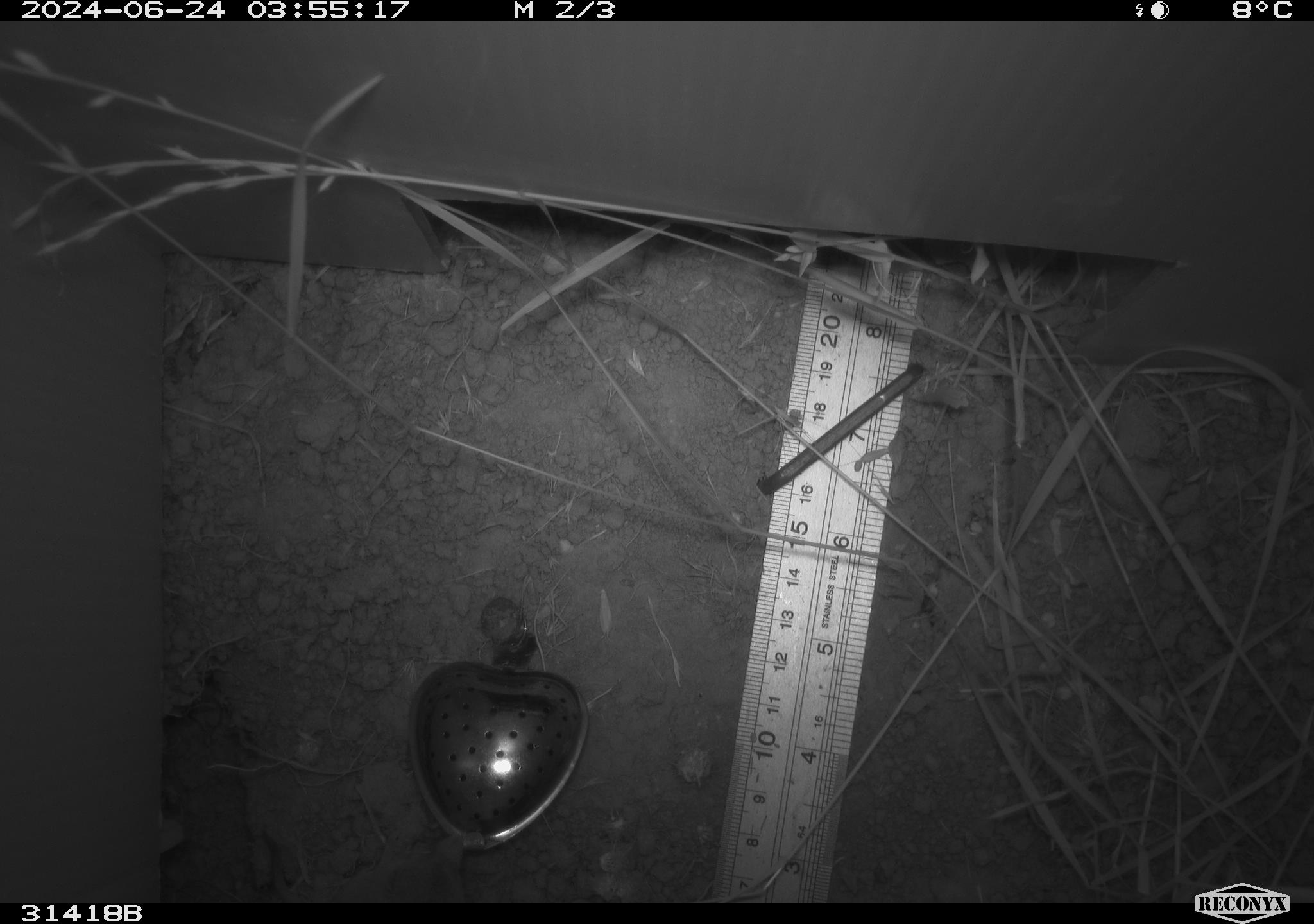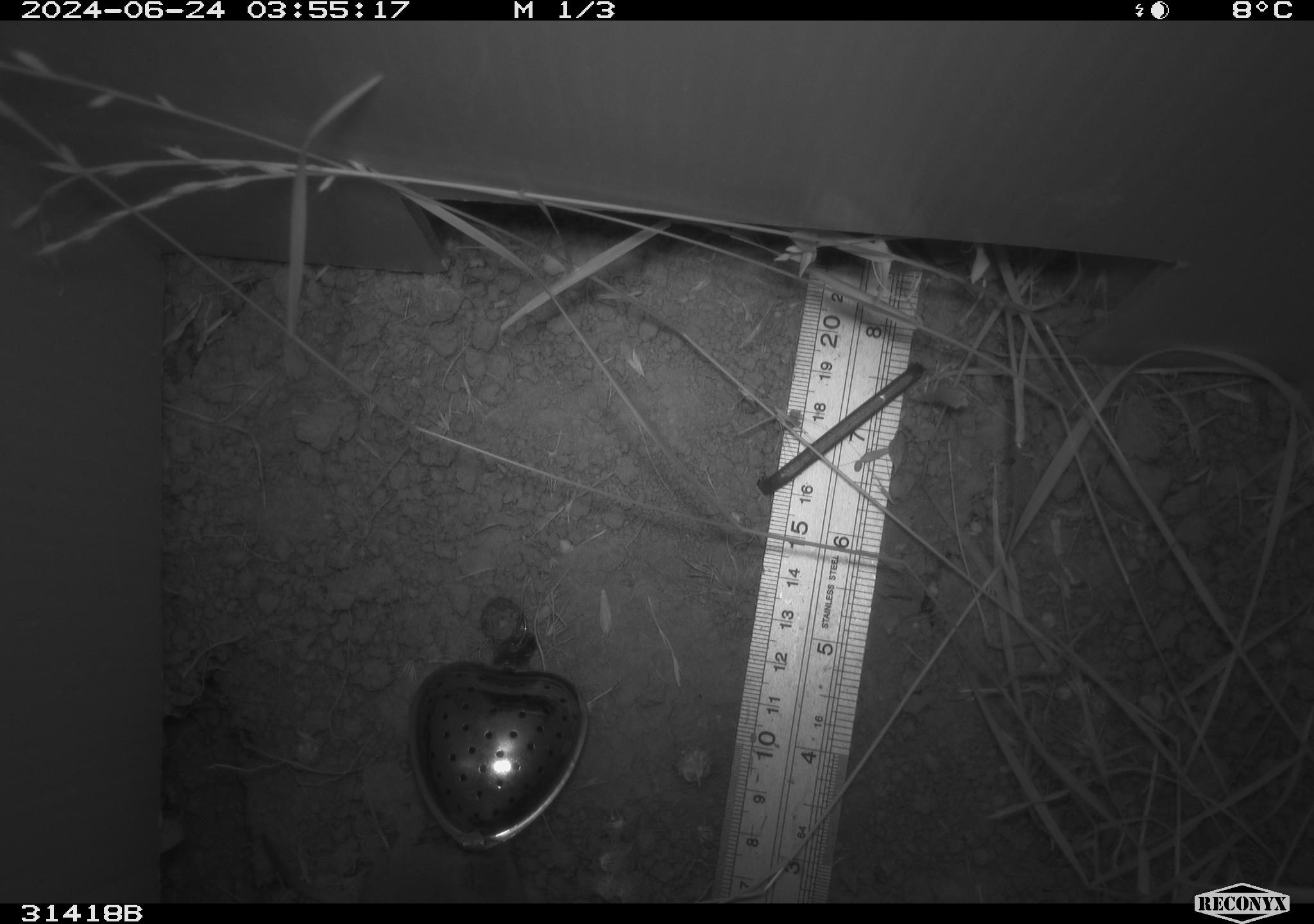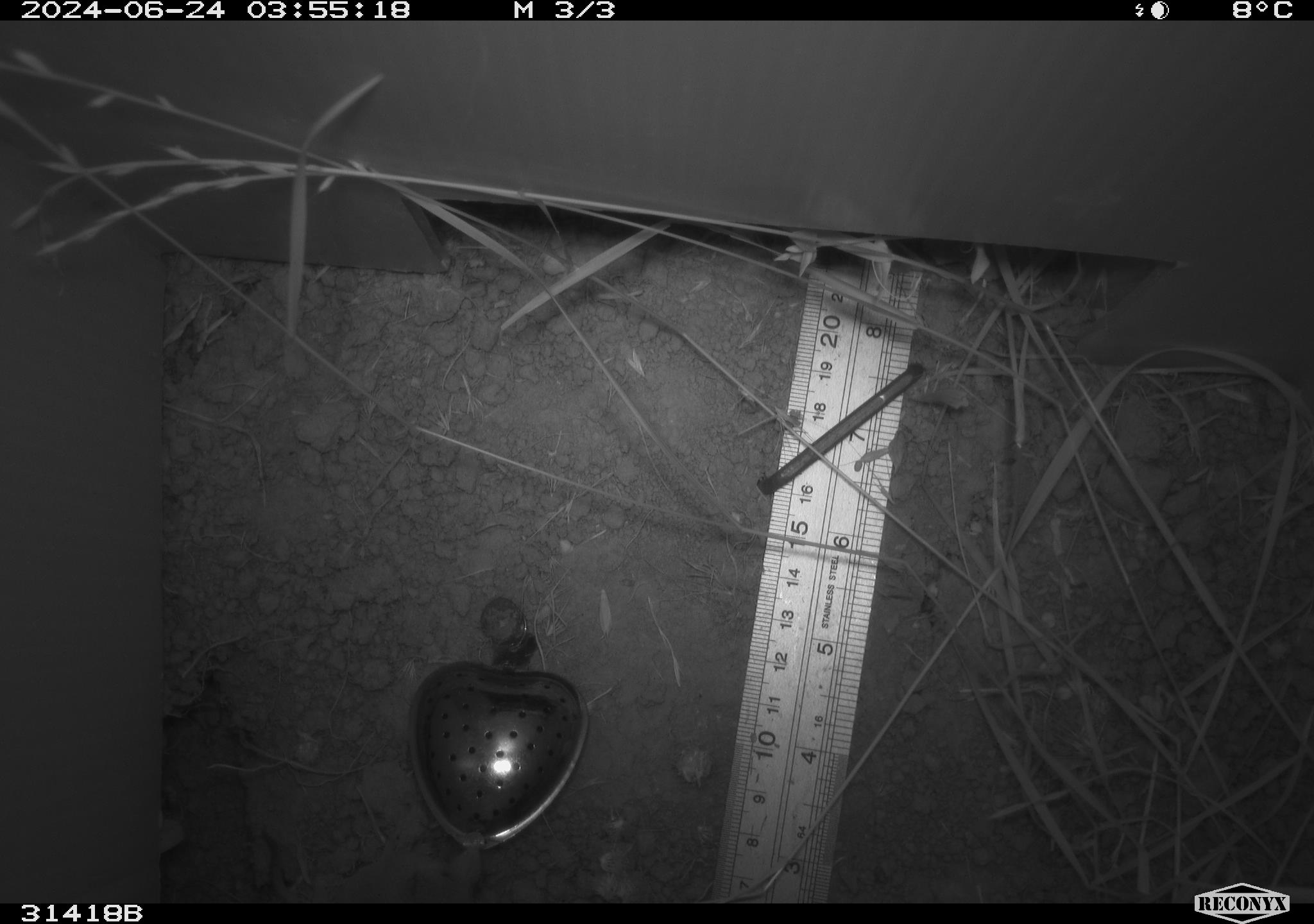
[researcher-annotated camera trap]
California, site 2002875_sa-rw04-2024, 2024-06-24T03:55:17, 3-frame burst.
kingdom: Animalia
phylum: Chordata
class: Mammalia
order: Eulipotyphla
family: Soricidae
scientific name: Soricidae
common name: shrews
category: soricidae family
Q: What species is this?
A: Soricidae family (shrews) (Soricidae).